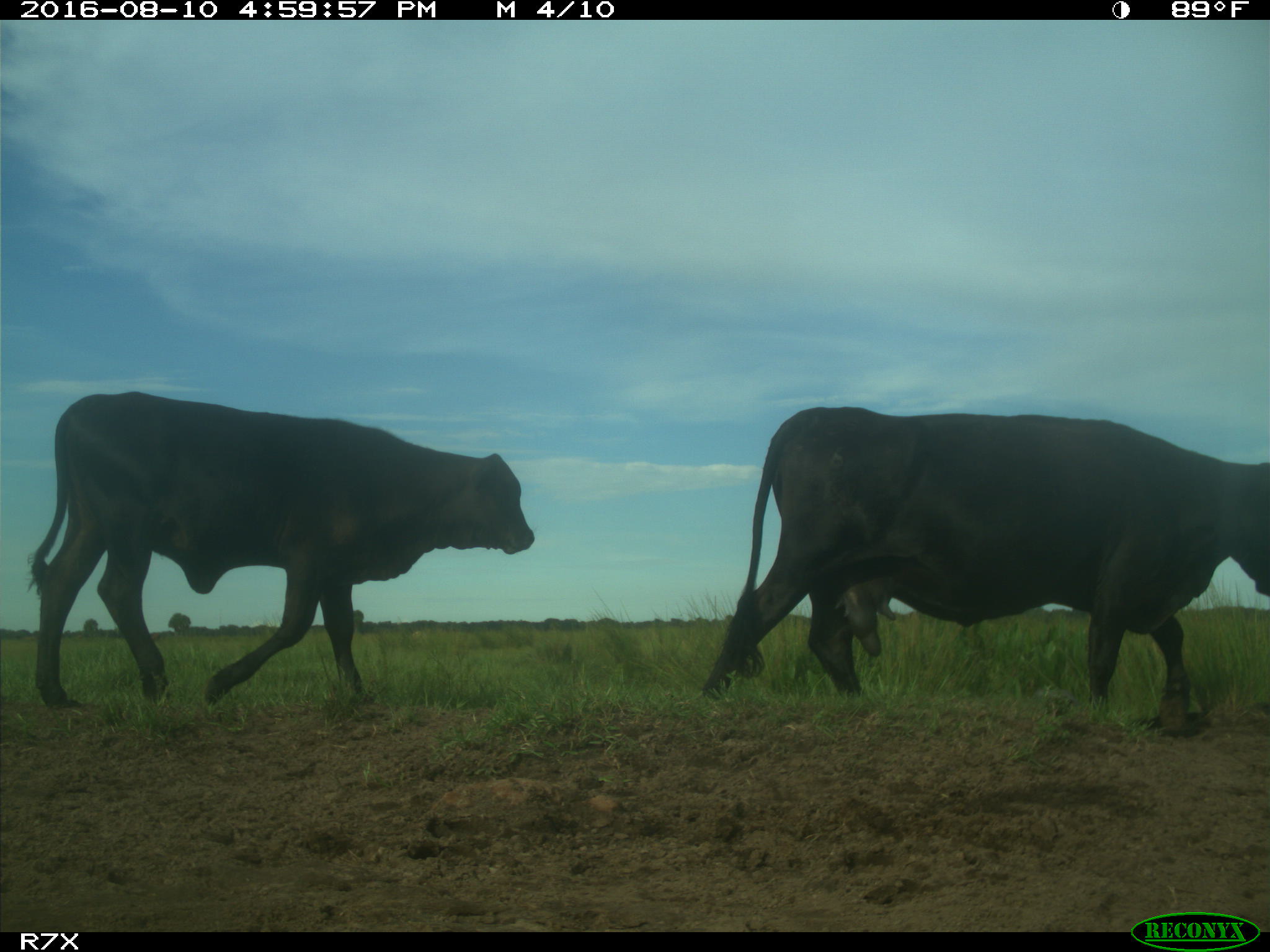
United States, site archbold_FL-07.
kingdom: Animalia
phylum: Chordata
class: Mammalia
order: Artiodactyla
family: Bovidae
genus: Bos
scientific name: Bos taurus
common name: domestic cow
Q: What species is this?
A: Bos taurus (domestic cow).